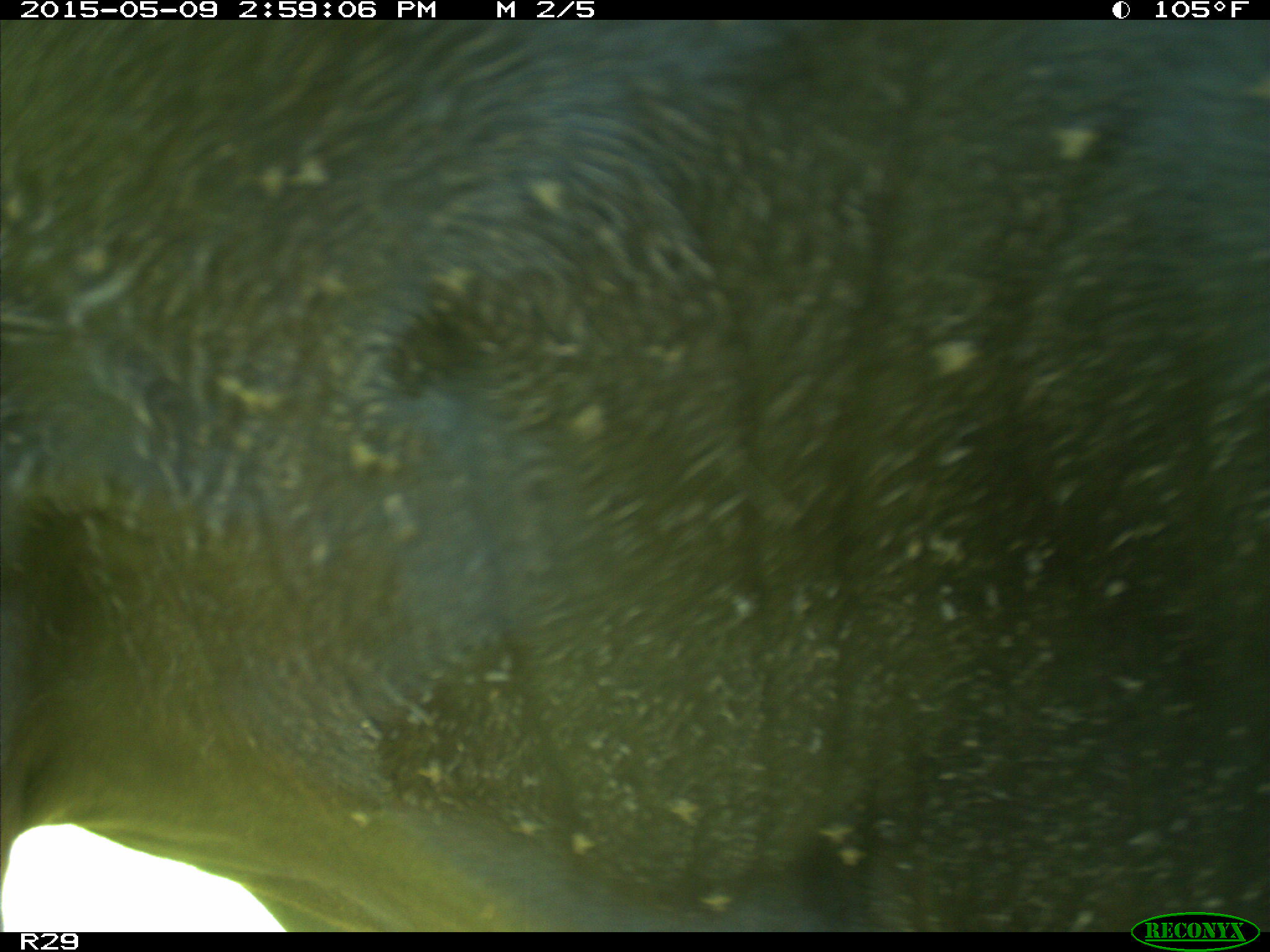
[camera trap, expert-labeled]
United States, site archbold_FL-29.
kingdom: Animalia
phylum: Chordata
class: Mammalia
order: Artiodactyla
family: Bovidae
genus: Bos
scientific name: Bos taurus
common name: domestic cow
Bos taurus (domestic cow).